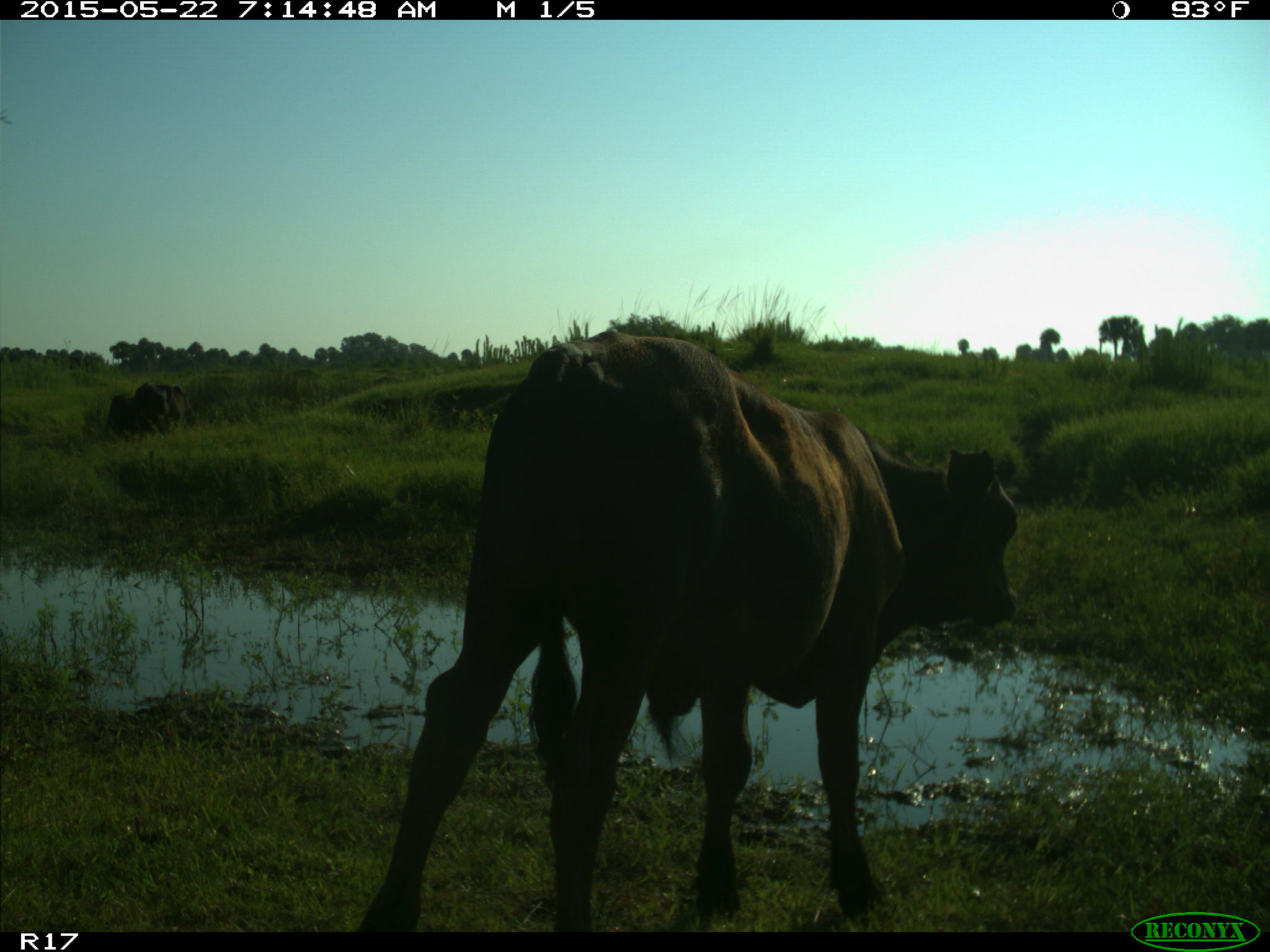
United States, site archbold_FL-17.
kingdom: Animalia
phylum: Chordata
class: Mammalia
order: Artiodactyla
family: Bovidae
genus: Bos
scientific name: Bos taurus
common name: domestic cow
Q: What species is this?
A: Bos taurus (domestic cow).